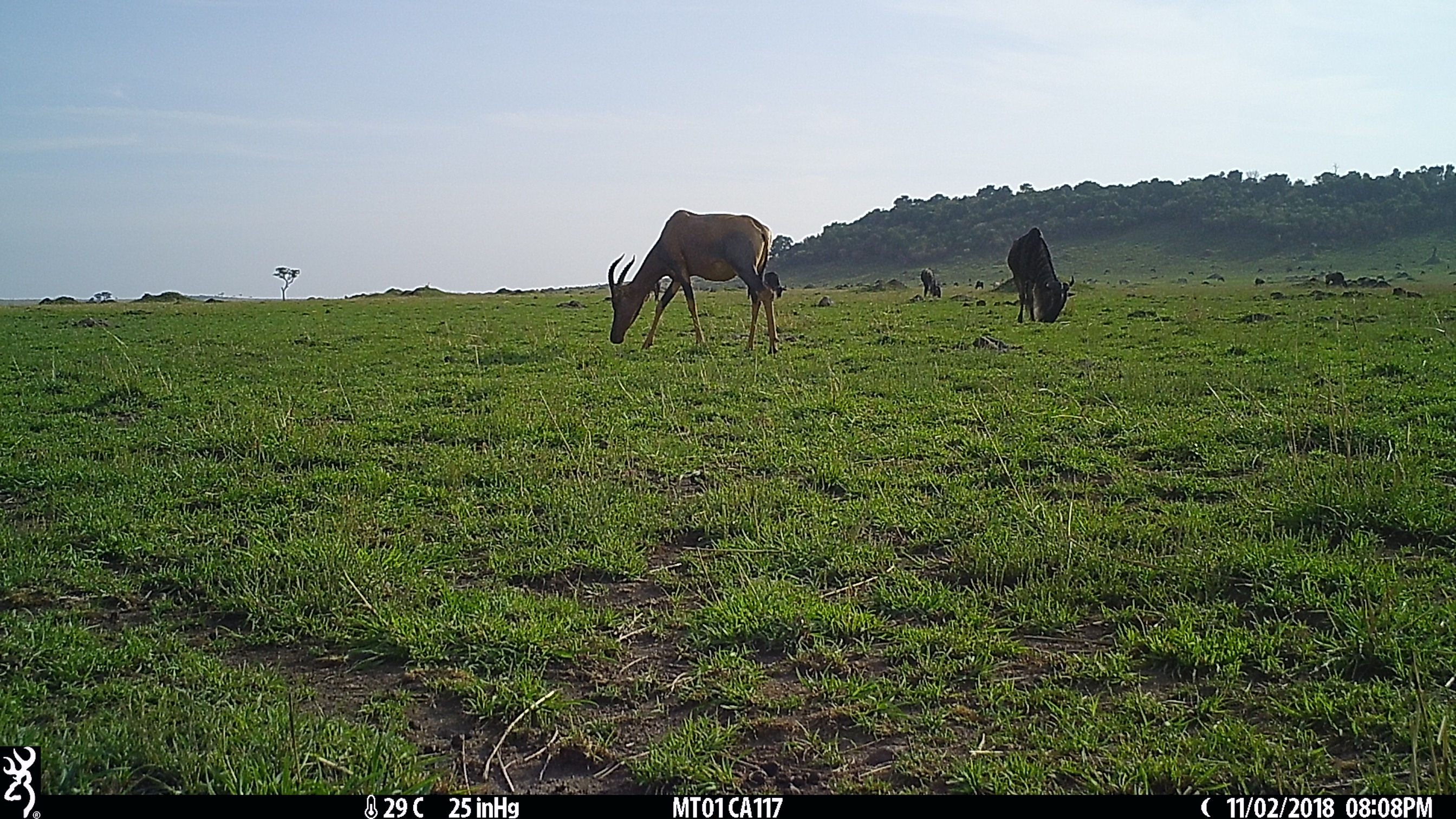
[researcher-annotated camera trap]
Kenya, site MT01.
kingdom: Animalia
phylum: Chordata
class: Mammalia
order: Artiodactyla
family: Bovidae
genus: Connochaetes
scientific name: Connochaetes taurinus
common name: blue wildebeest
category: wildebeest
Wildebeest (blue wildebeest) (Connochaetes taurinus).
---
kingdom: Animalia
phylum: Chordata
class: Mammalia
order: Artiodactyla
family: Bovidae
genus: Damaliscus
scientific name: Damaliscus lunatus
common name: topi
Topi (Damaliscus lunatus).